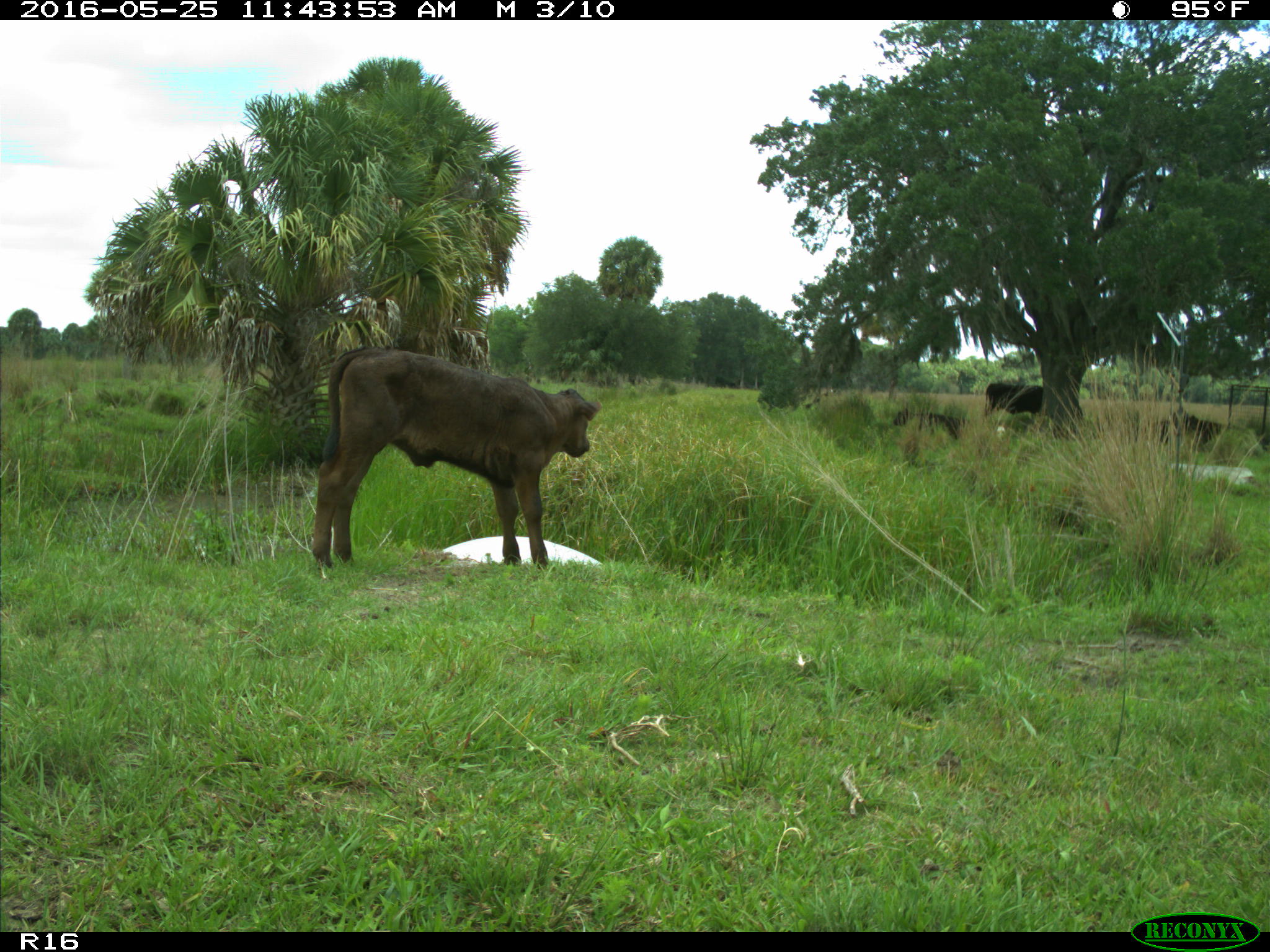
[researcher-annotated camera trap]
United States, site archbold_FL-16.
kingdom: Animalia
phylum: Chordata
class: Mammalia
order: Artiodactyla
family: Bovidae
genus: Bos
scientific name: Bos taurus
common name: domestic cow